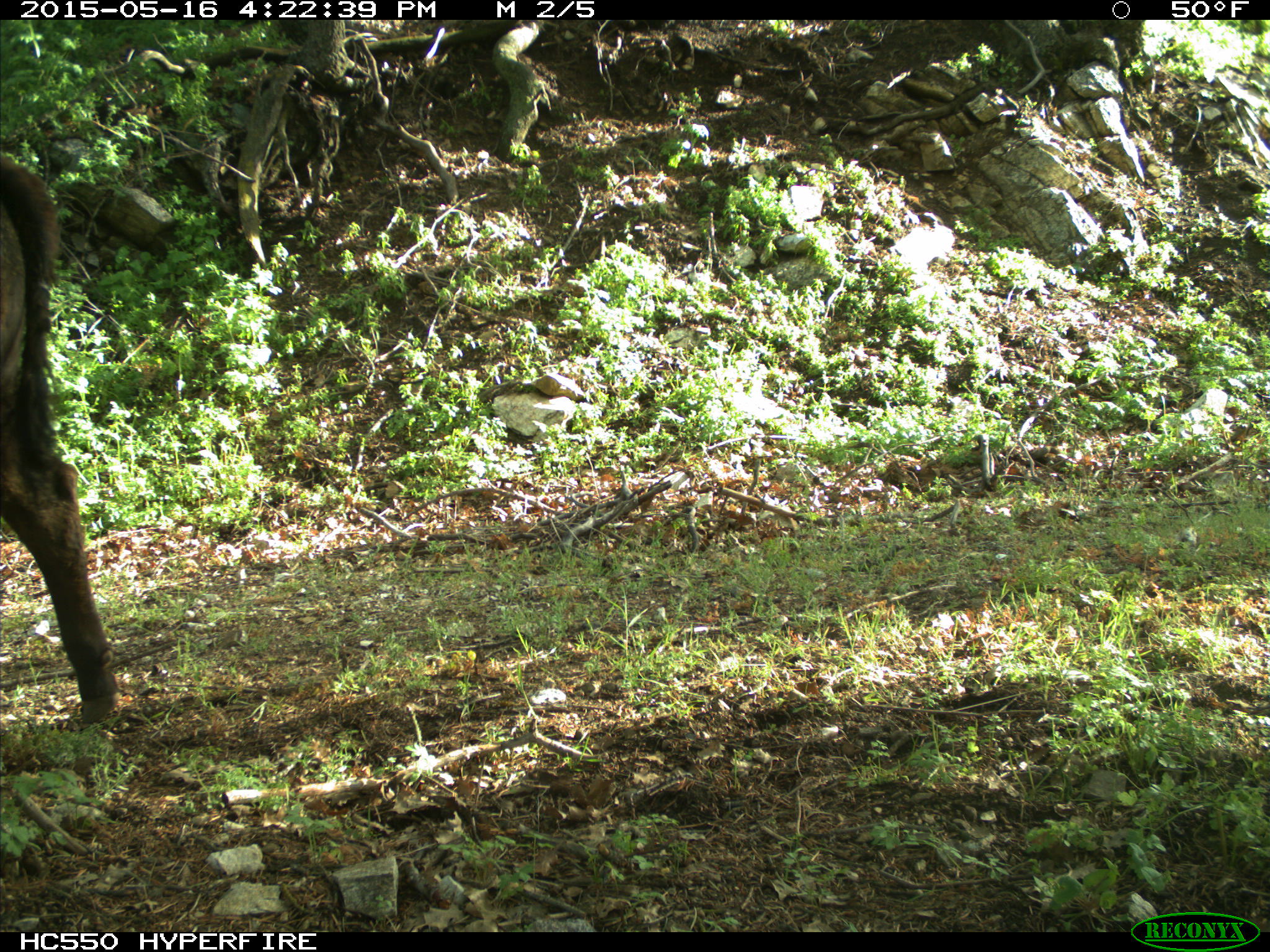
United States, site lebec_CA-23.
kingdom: Animalia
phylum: Chordata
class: Mammalia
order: Artiodactyla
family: Bovidae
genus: Bos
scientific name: Bos taurus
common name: domestic cow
Bos taurus (domestic cow).